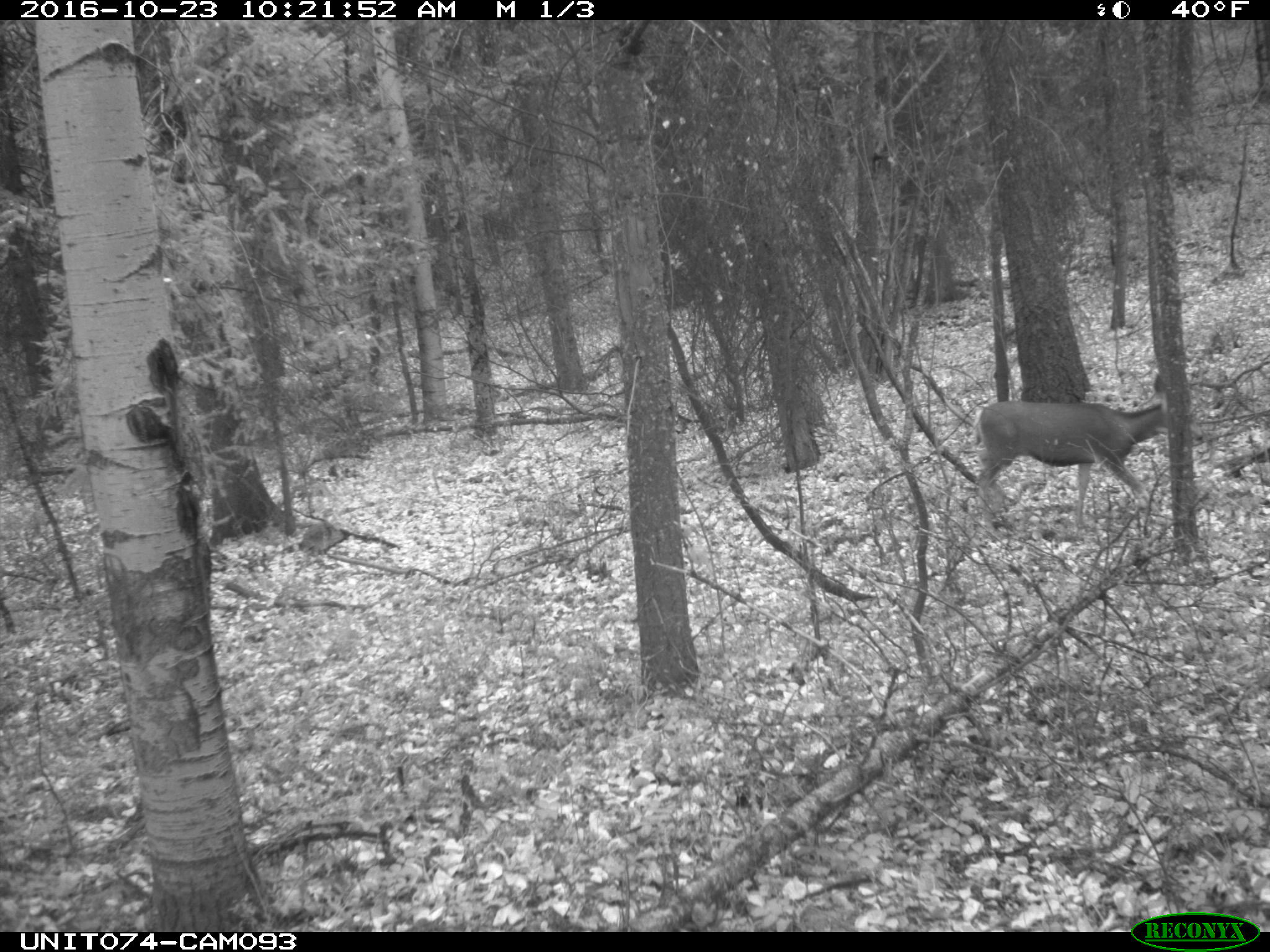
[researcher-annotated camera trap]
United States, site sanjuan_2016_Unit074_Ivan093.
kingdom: Animalia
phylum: Chordata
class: Mammalia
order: Artiodactyla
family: Cervidae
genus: Odocoileus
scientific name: Odocoileus hemionus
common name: mule deer